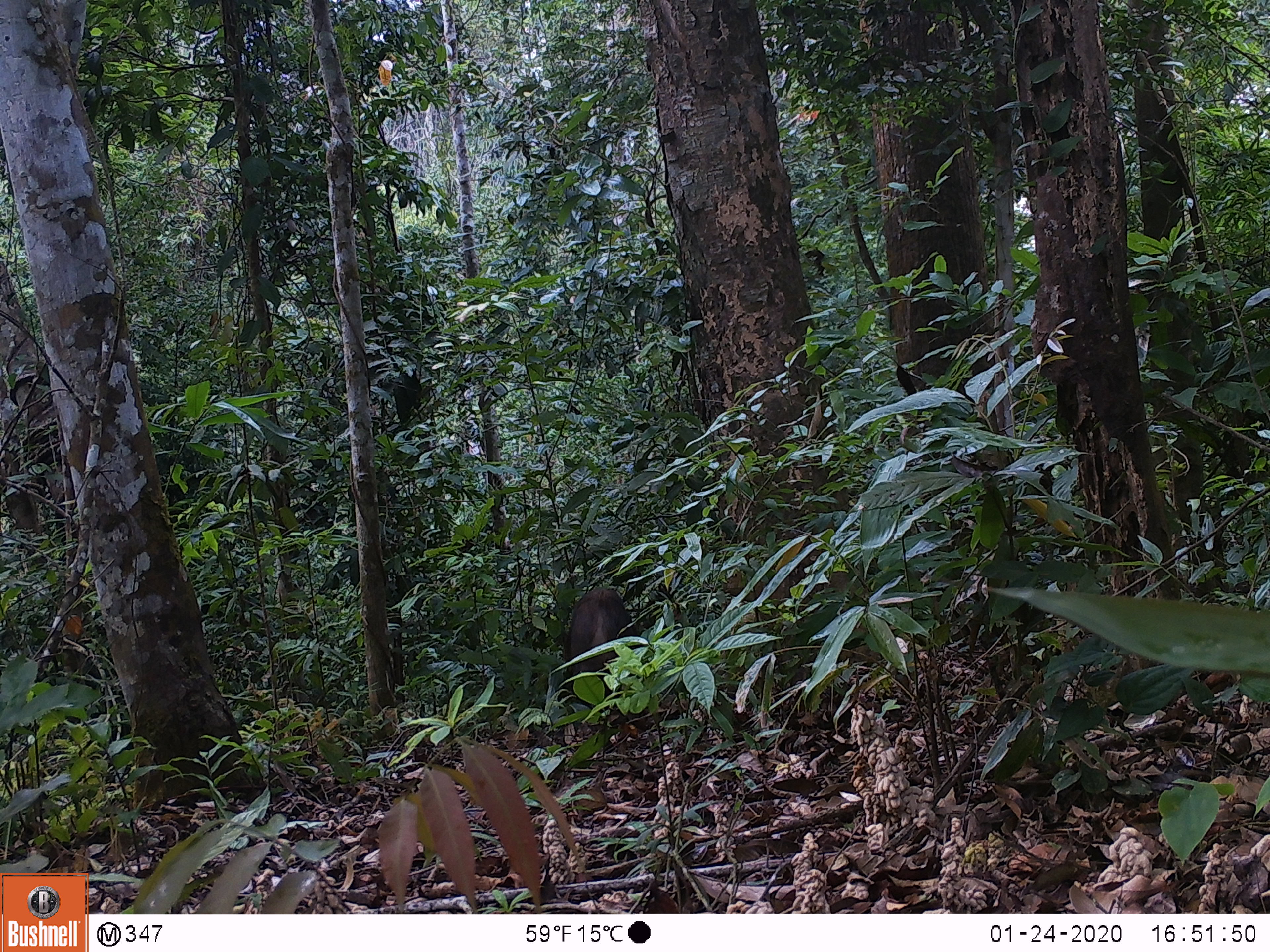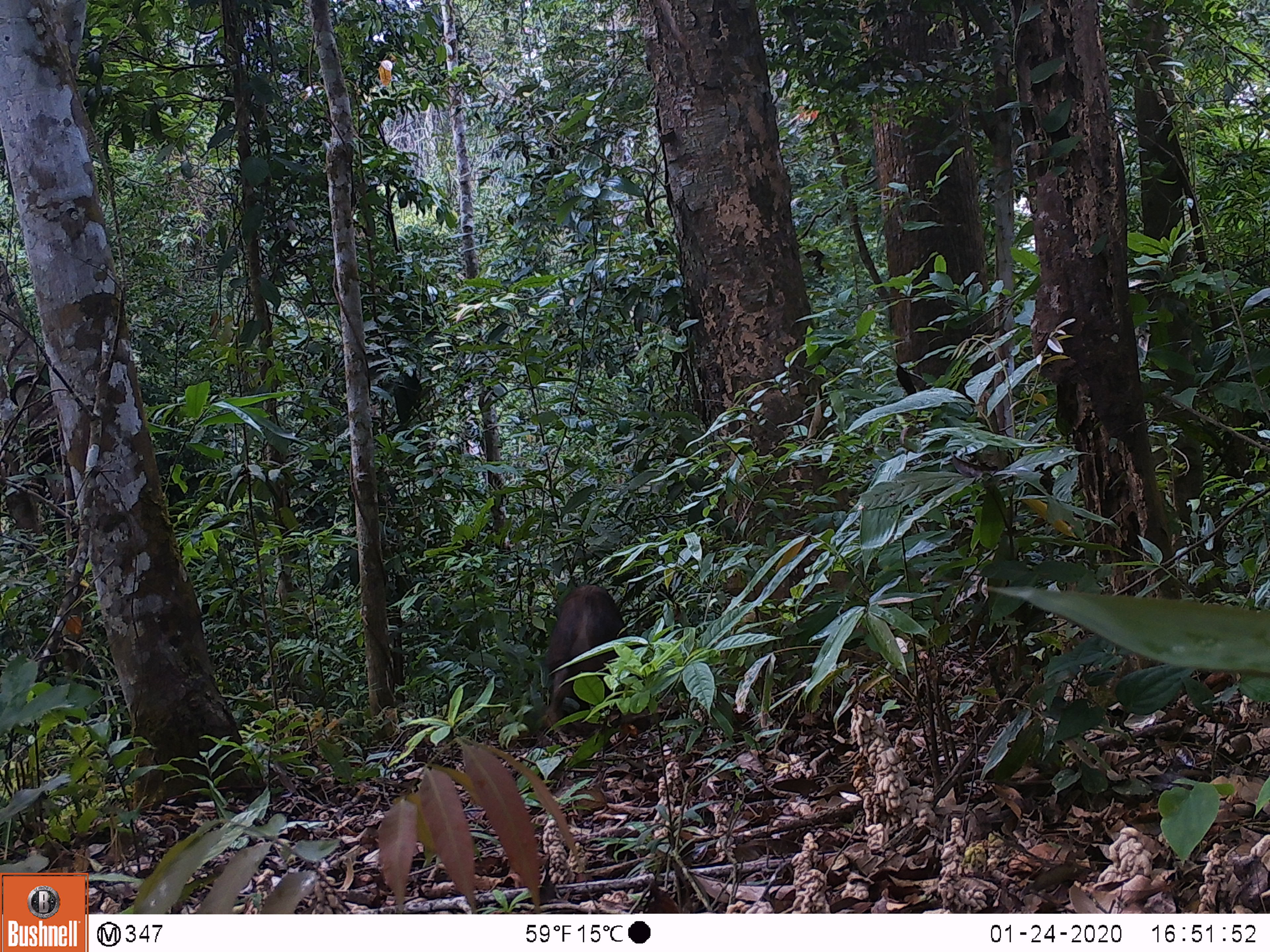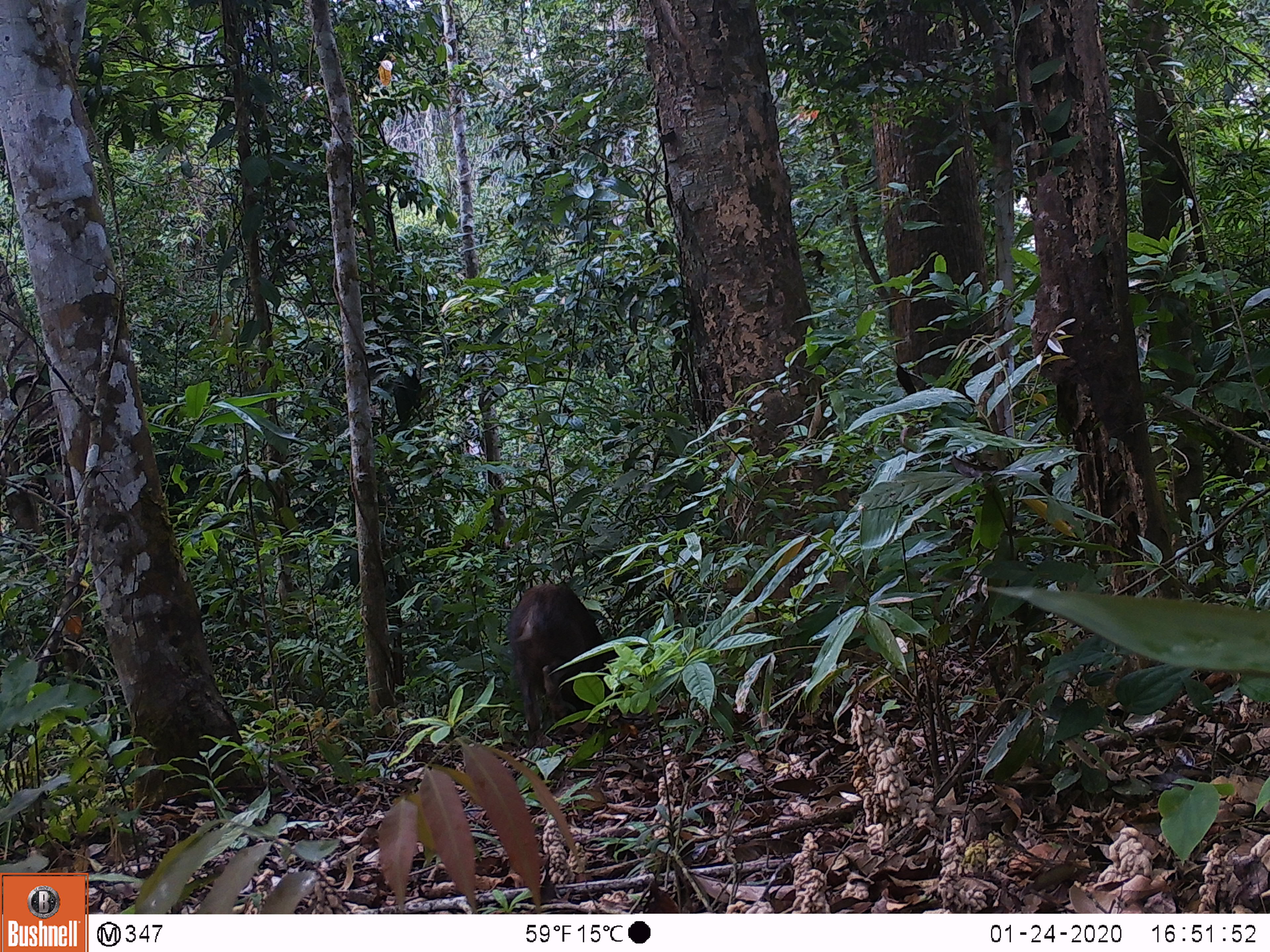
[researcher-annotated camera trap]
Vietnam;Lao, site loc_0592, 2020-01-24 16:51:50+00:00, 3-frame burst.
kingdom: Animalia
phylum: Chordata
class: Mammalia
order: Artiodactyla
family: Suidae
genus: Sus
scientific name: Sus scrofa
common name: eurasian wild pig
Eurasian wild pig (Sus scrofa). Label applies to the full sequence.